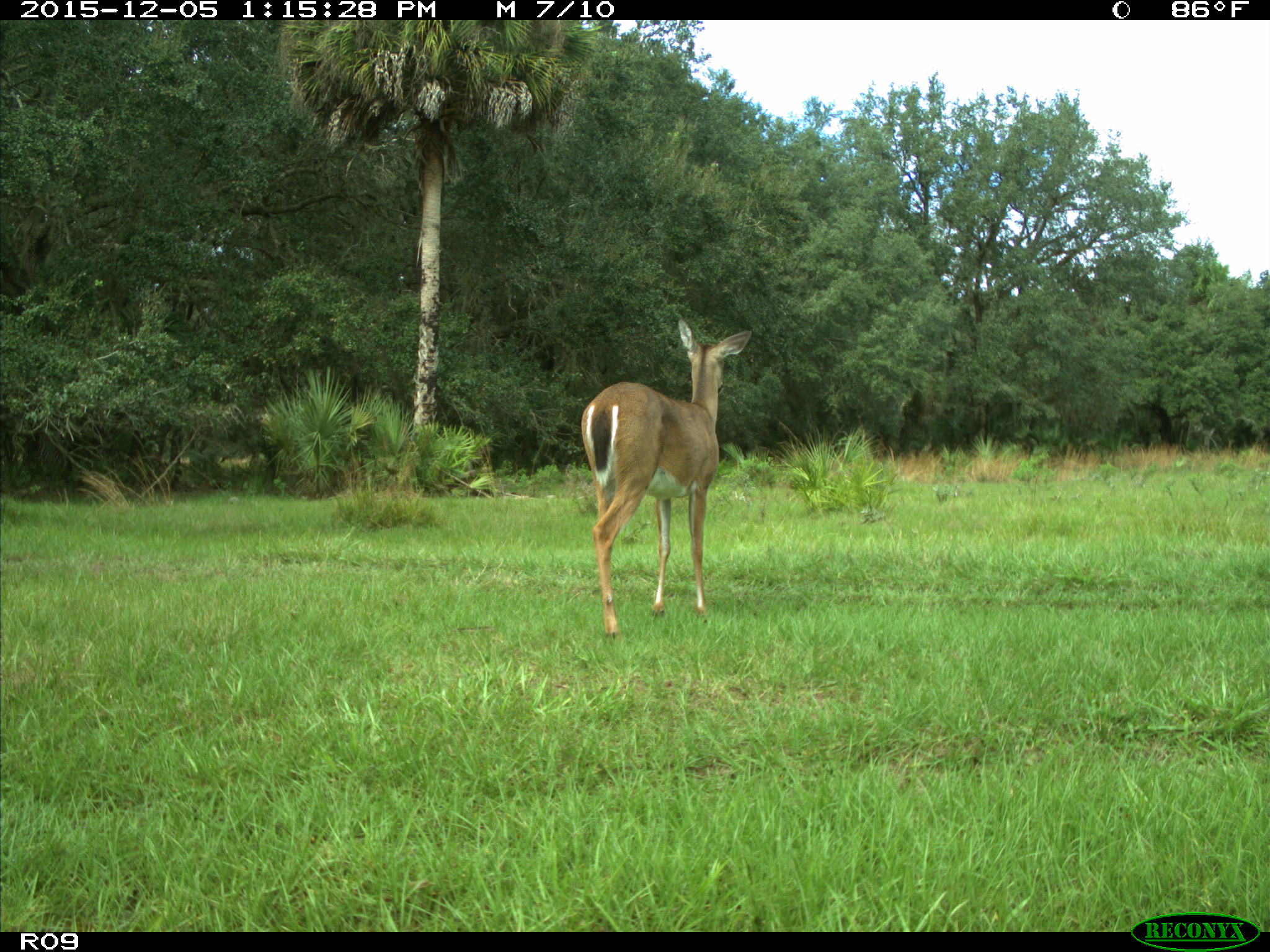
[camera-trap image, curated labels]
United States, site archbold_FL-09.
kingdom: Animalia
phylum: Chordata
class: Mammalia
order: Artiodactyla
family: Cervidae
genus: Odocoileus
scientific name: Odocoileus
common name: deer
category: unidentified deer